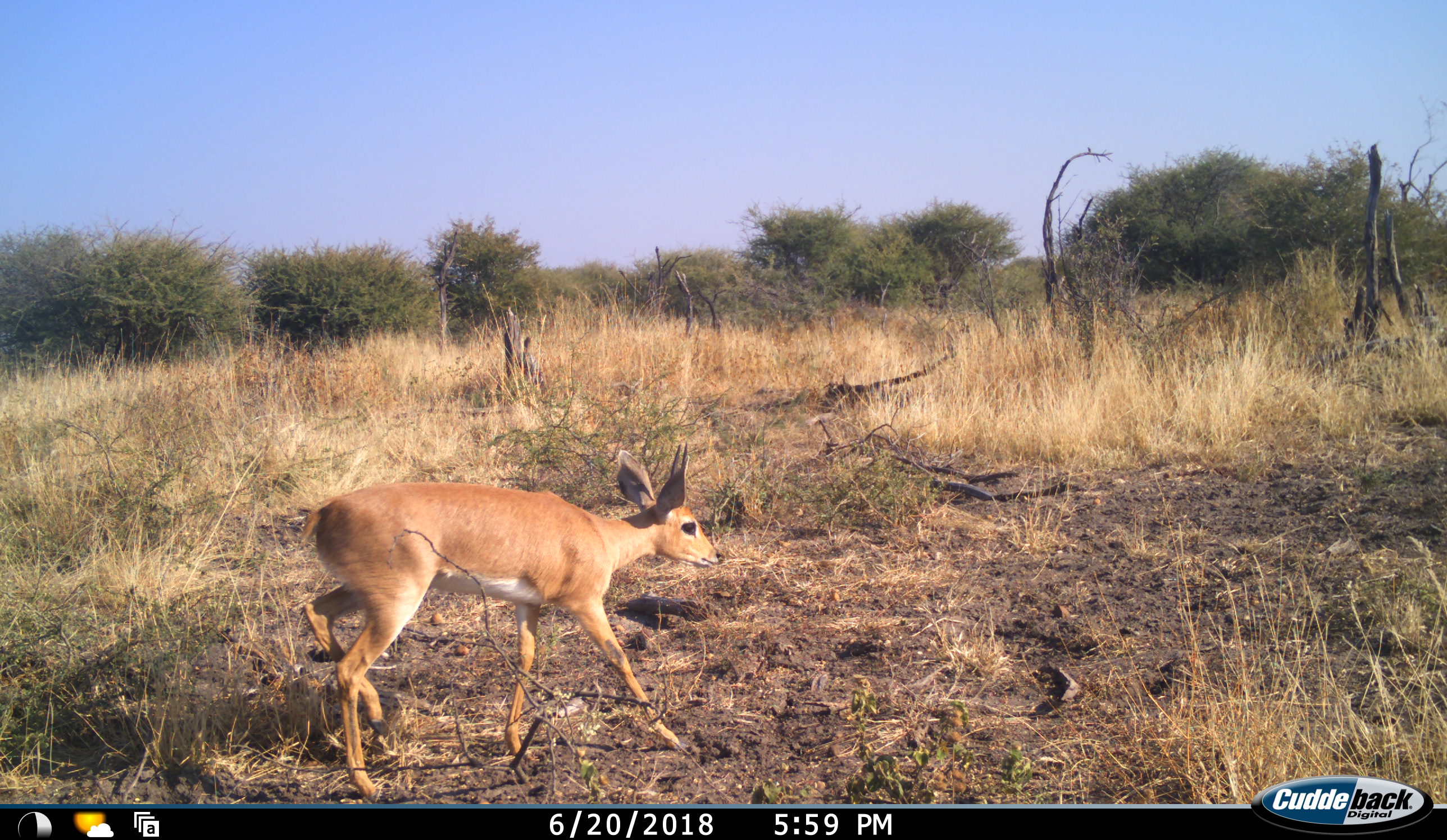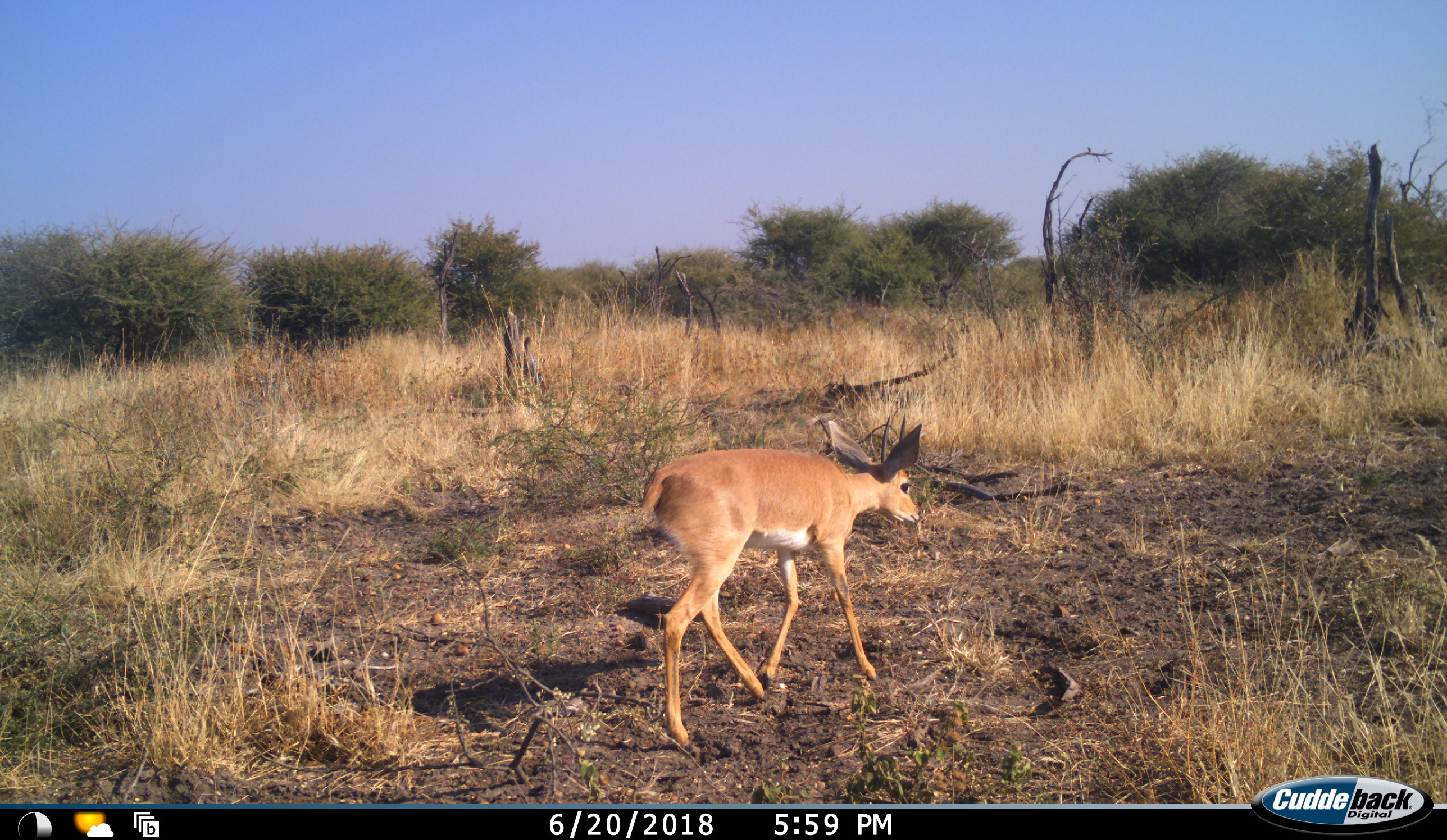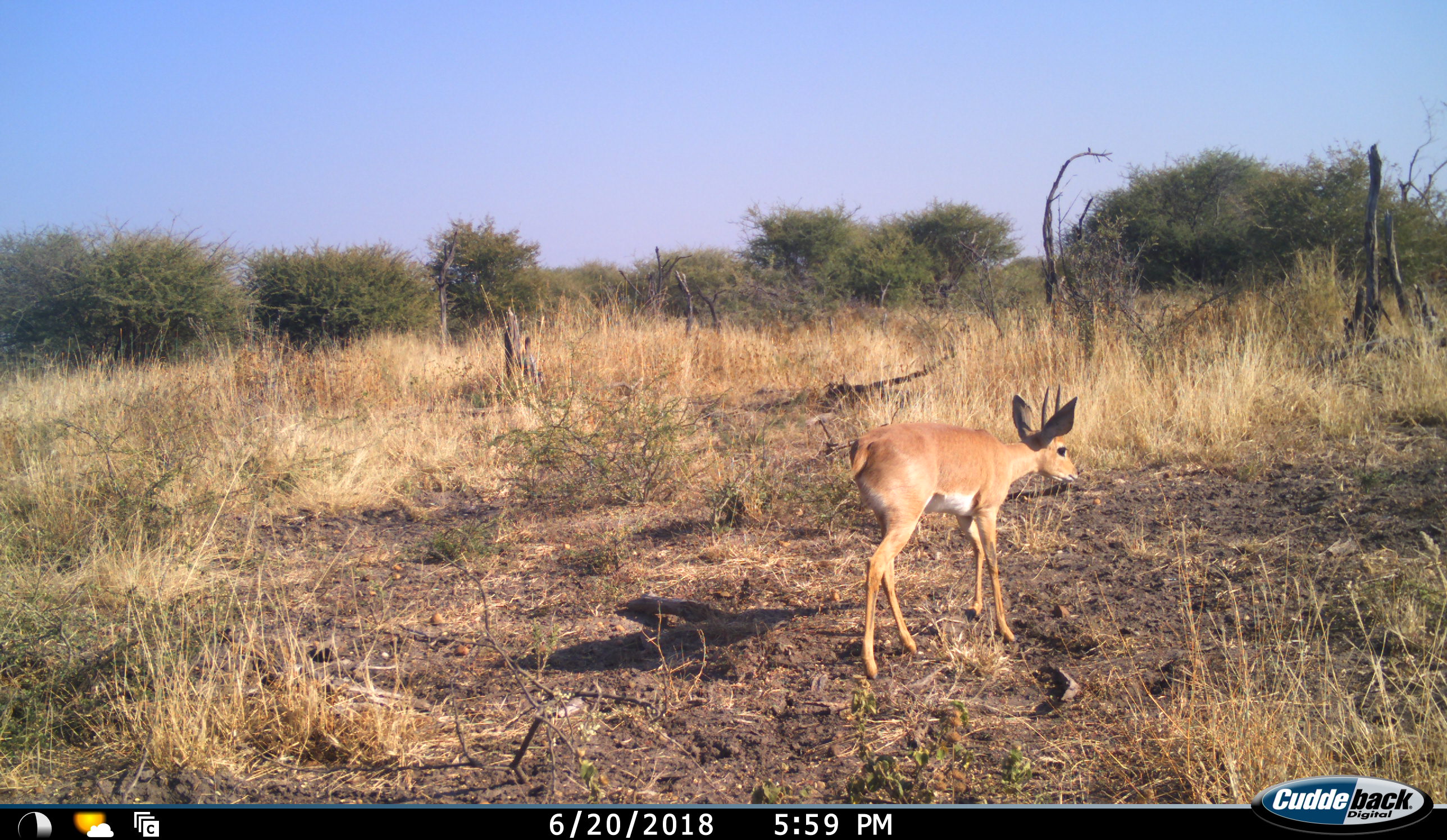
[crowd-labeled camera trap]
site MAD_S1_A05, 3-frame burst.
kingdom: Animalia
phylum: Chordata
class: Mammalia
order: Artiodactyla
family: Bovidae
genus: Raphicerus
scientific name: Raphicerus campestris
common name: steenbok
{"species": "steenbok (Raphicerus campestris)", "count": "1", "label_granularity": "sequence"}